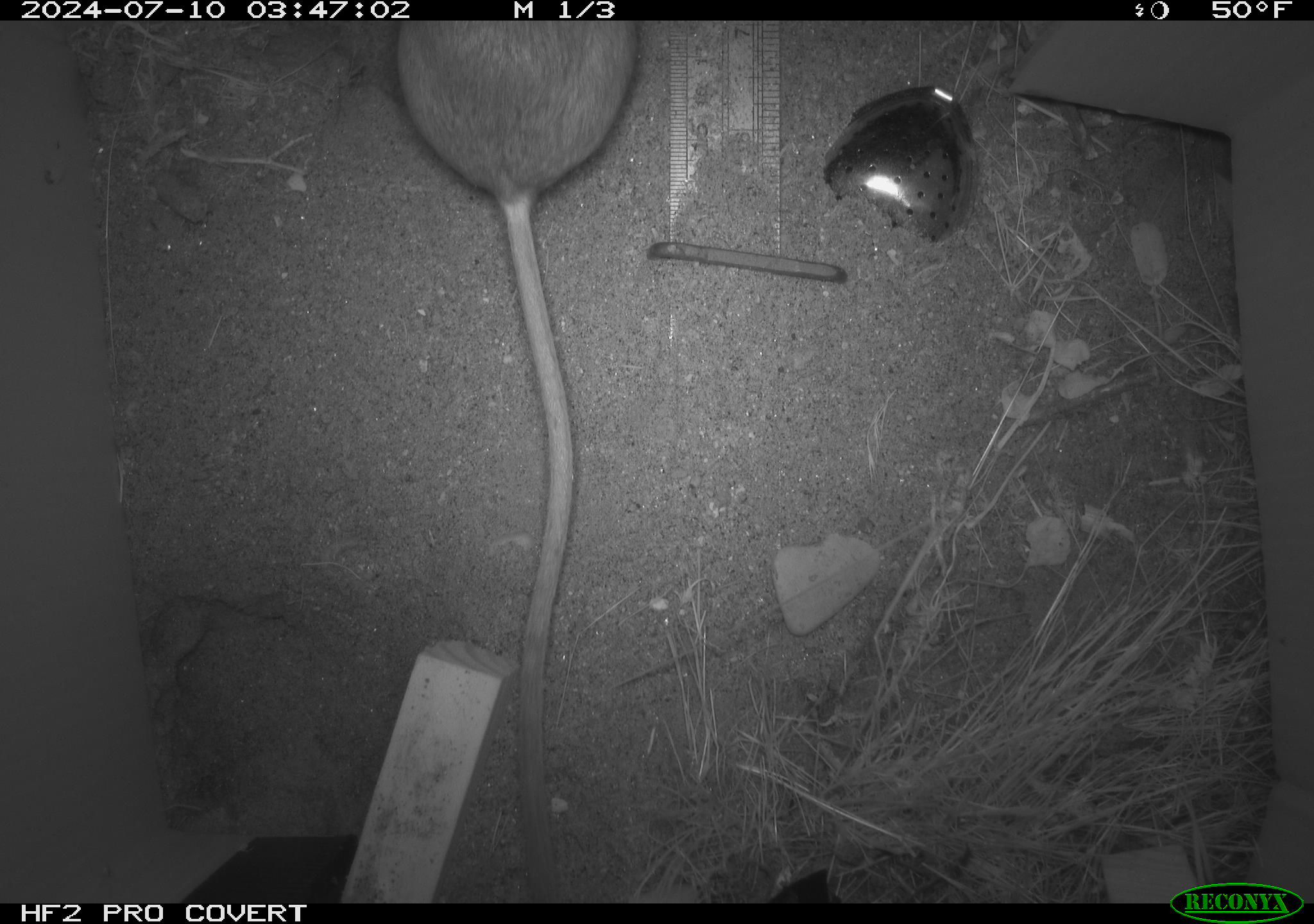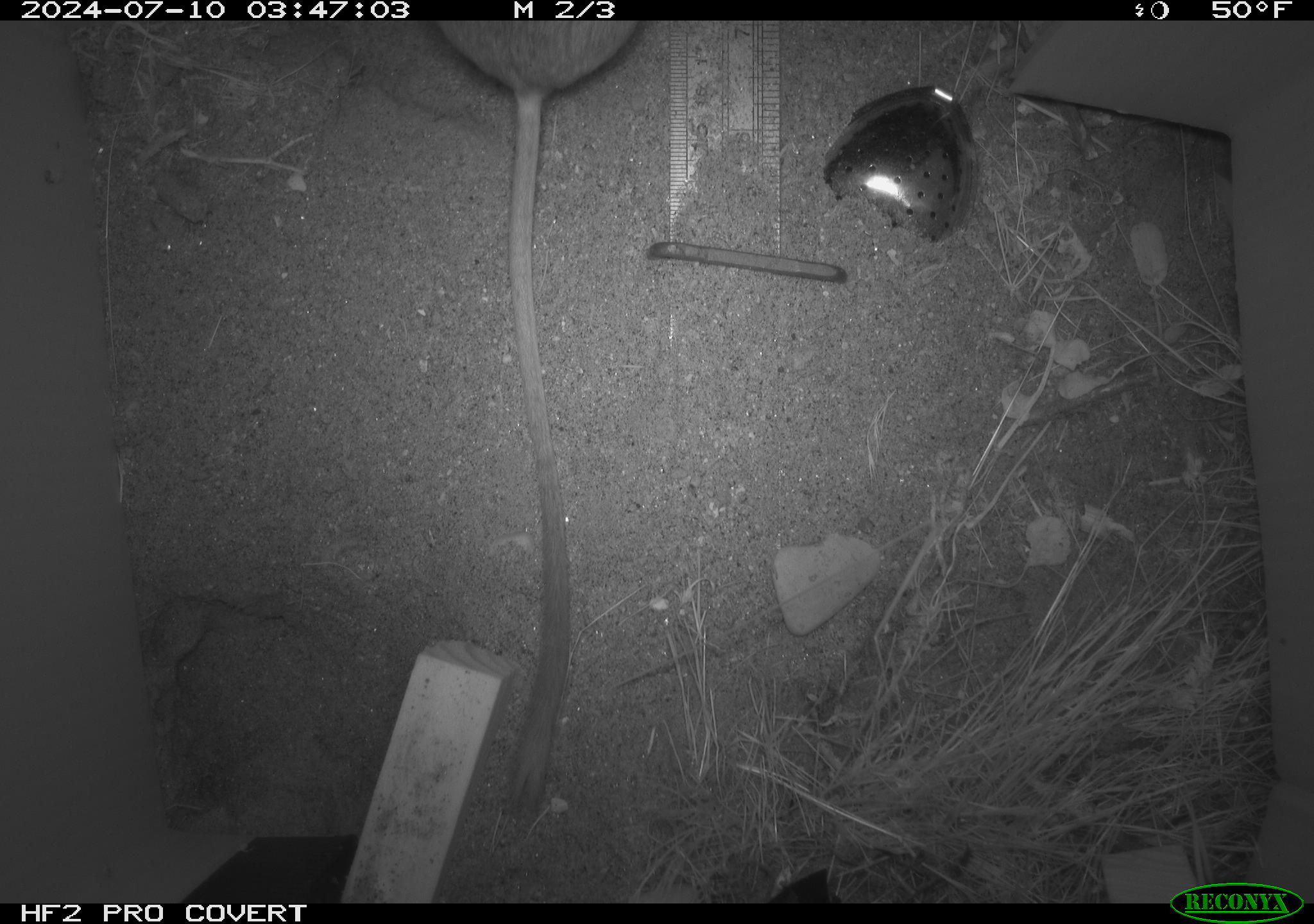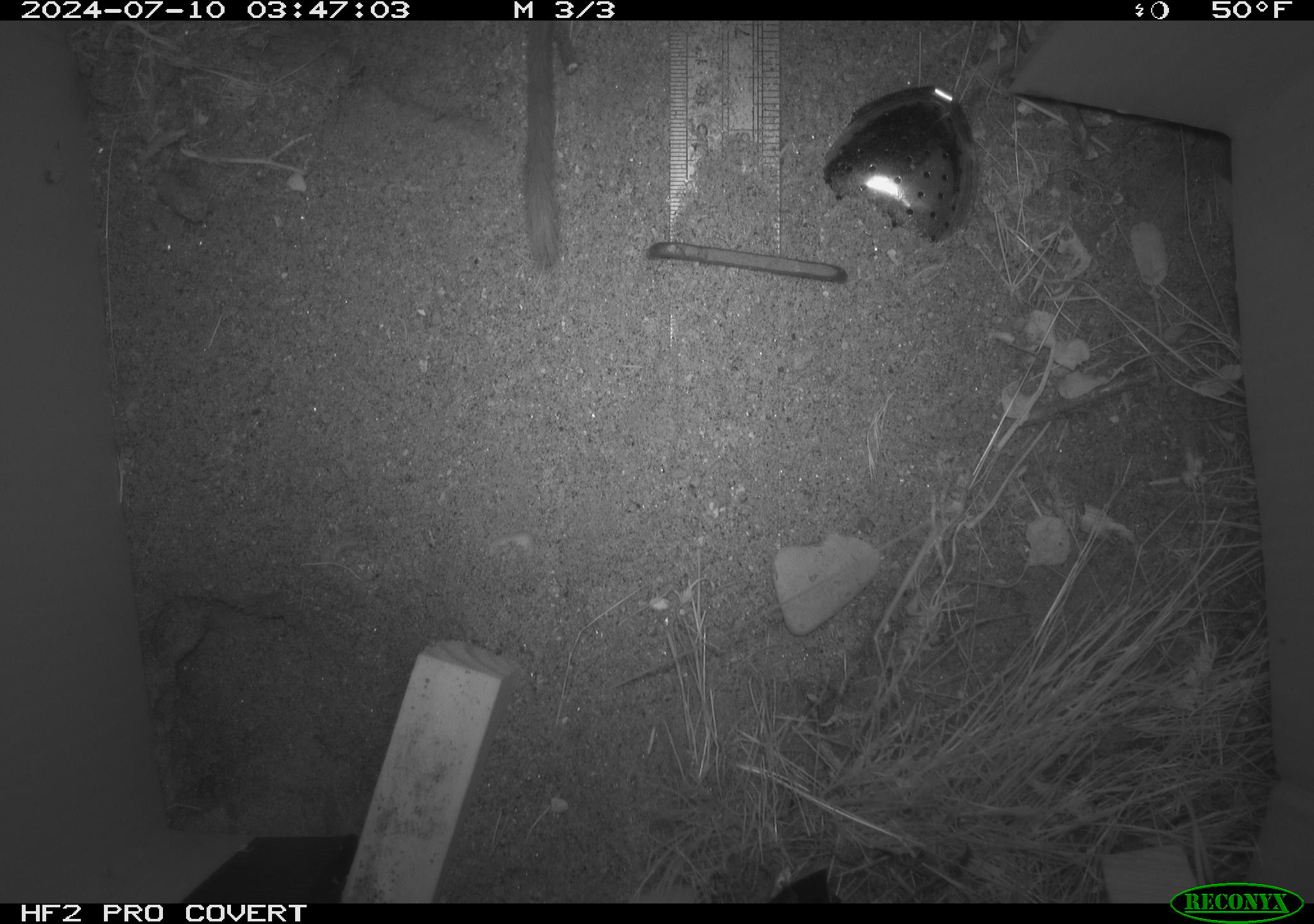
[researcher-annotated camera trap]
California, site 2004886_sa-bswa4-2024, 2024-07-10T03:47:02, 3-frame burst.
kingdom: Animalia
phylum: Chordata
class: Mammalia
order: Rodentia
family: Heteromyidae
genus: Dipodomys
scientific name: Dipodomys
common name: kangaroo rats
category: dipodomys species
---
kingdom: Animalia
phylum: Chordata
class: Mammalia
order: Rodentia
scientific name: Rodentia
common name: rodent